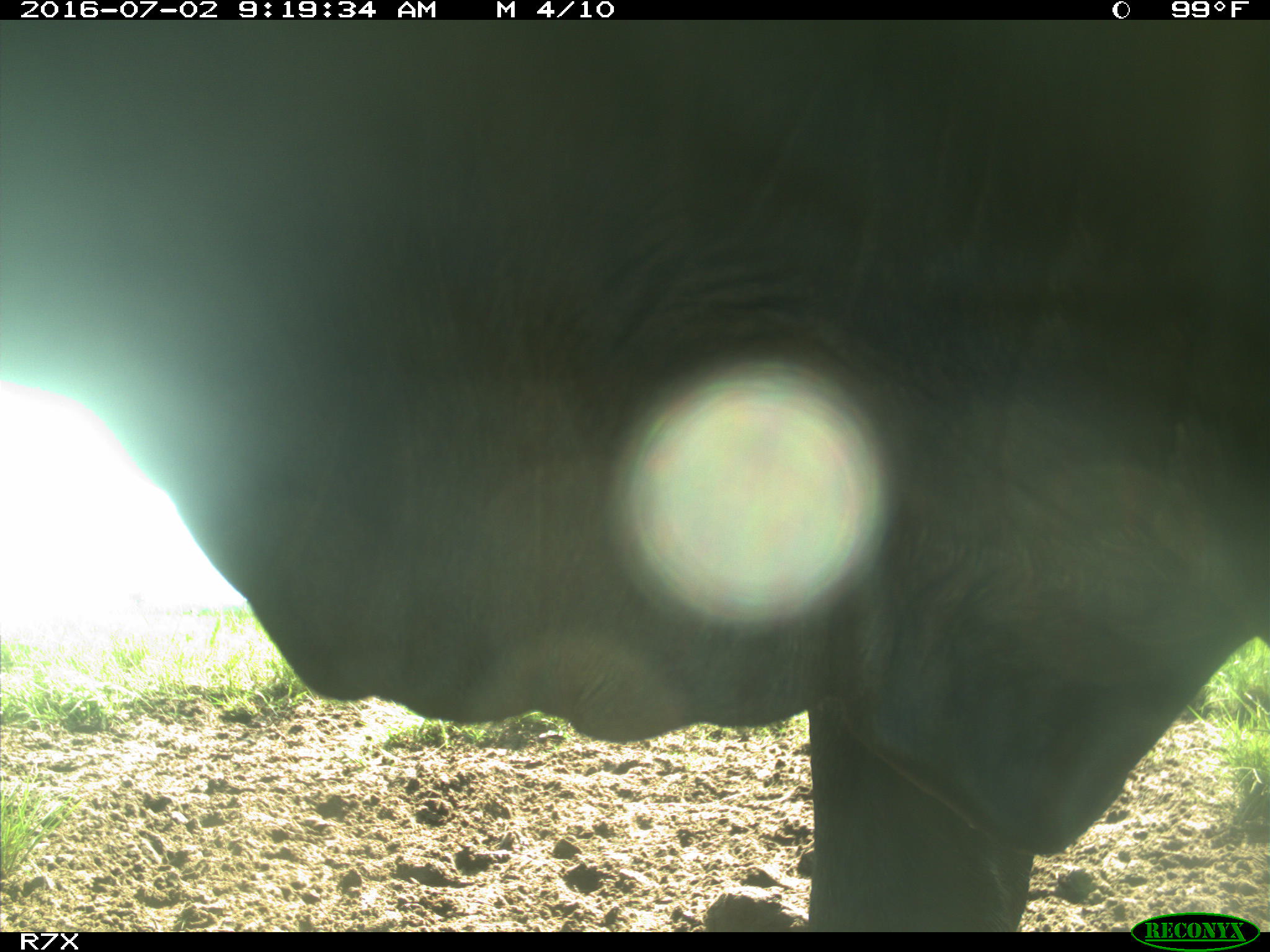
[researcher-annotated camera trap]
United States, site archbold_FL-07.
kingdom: Animalia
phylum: Chordata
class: Mammalia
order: Artiodactyla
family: Bovidae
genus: Bos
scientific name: Bos taurus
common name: domestic cow